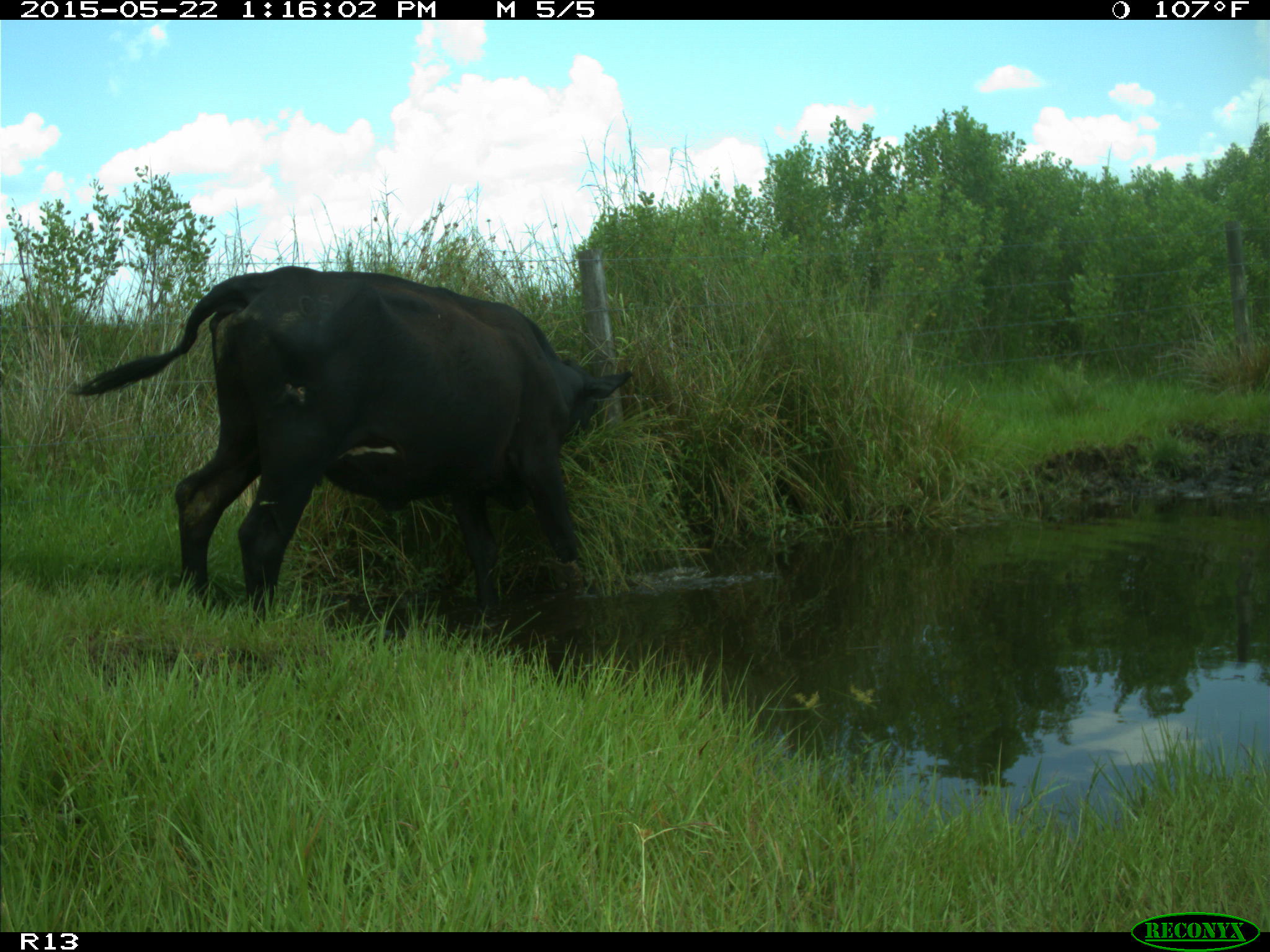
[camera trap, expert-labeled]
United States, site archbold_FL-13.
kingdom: Animalia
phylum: Chordata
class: Mammalia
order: Artiodactyla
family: Bovidae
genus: Bos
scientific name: Bos taurus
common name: domestic cow